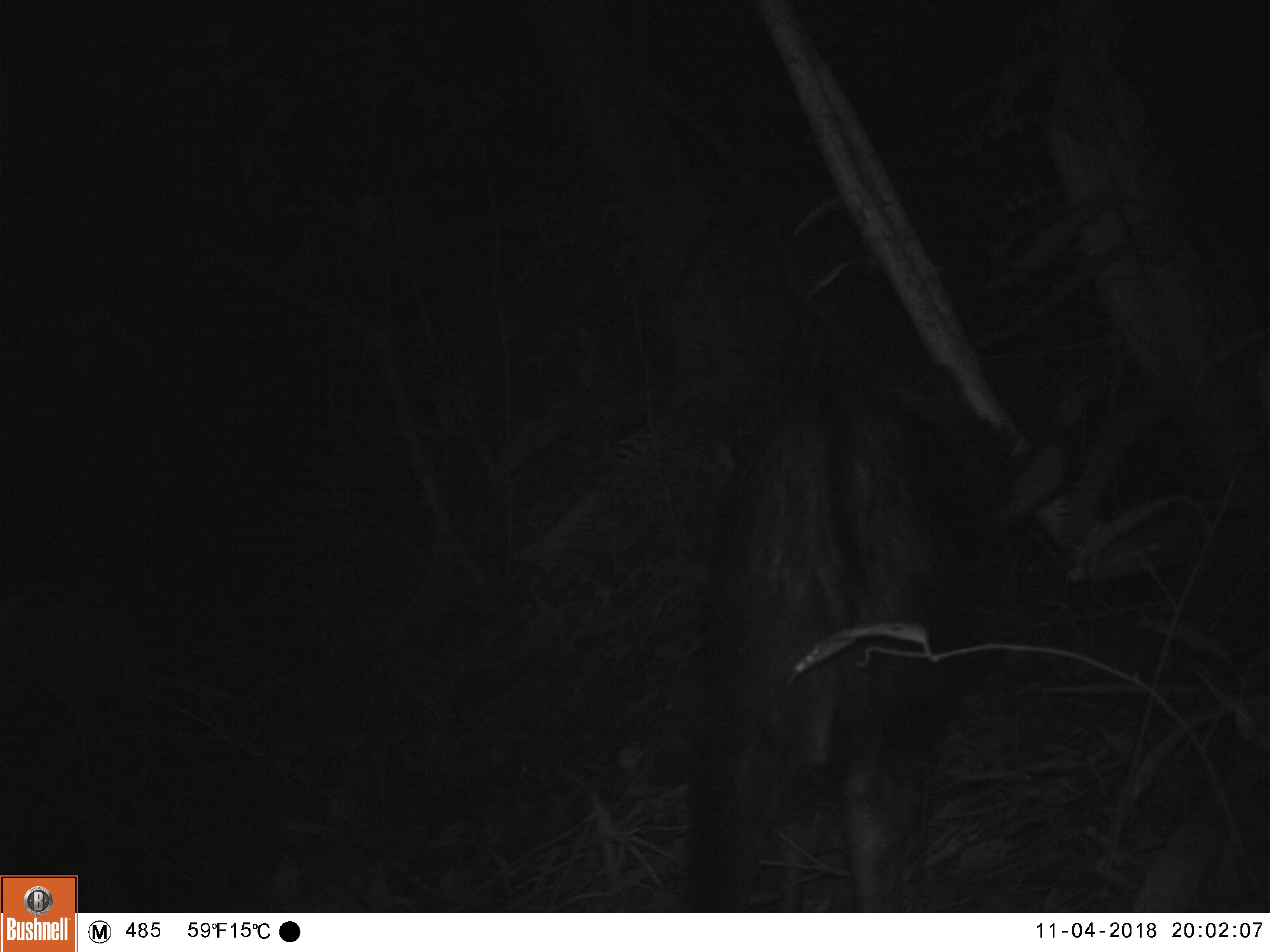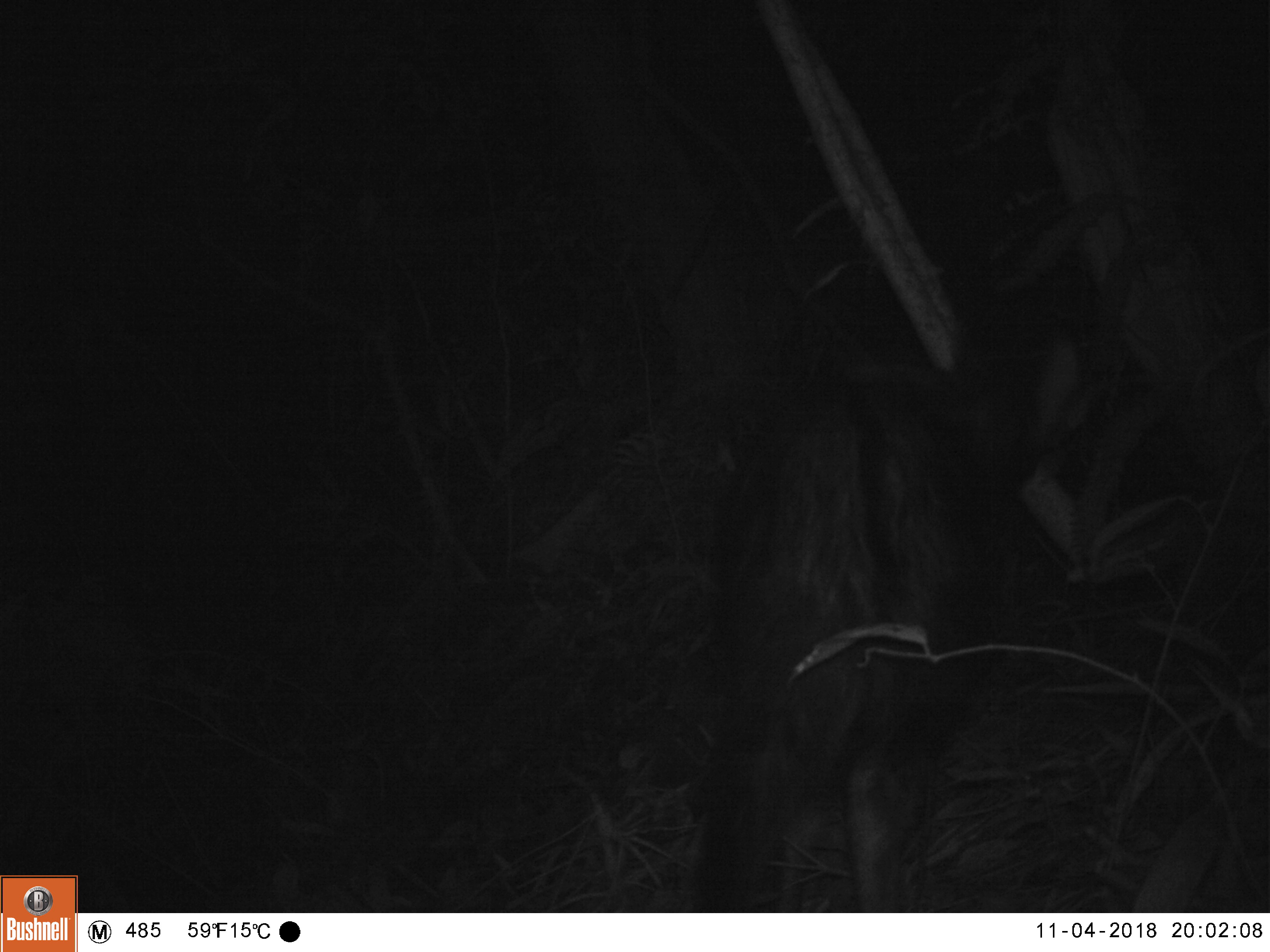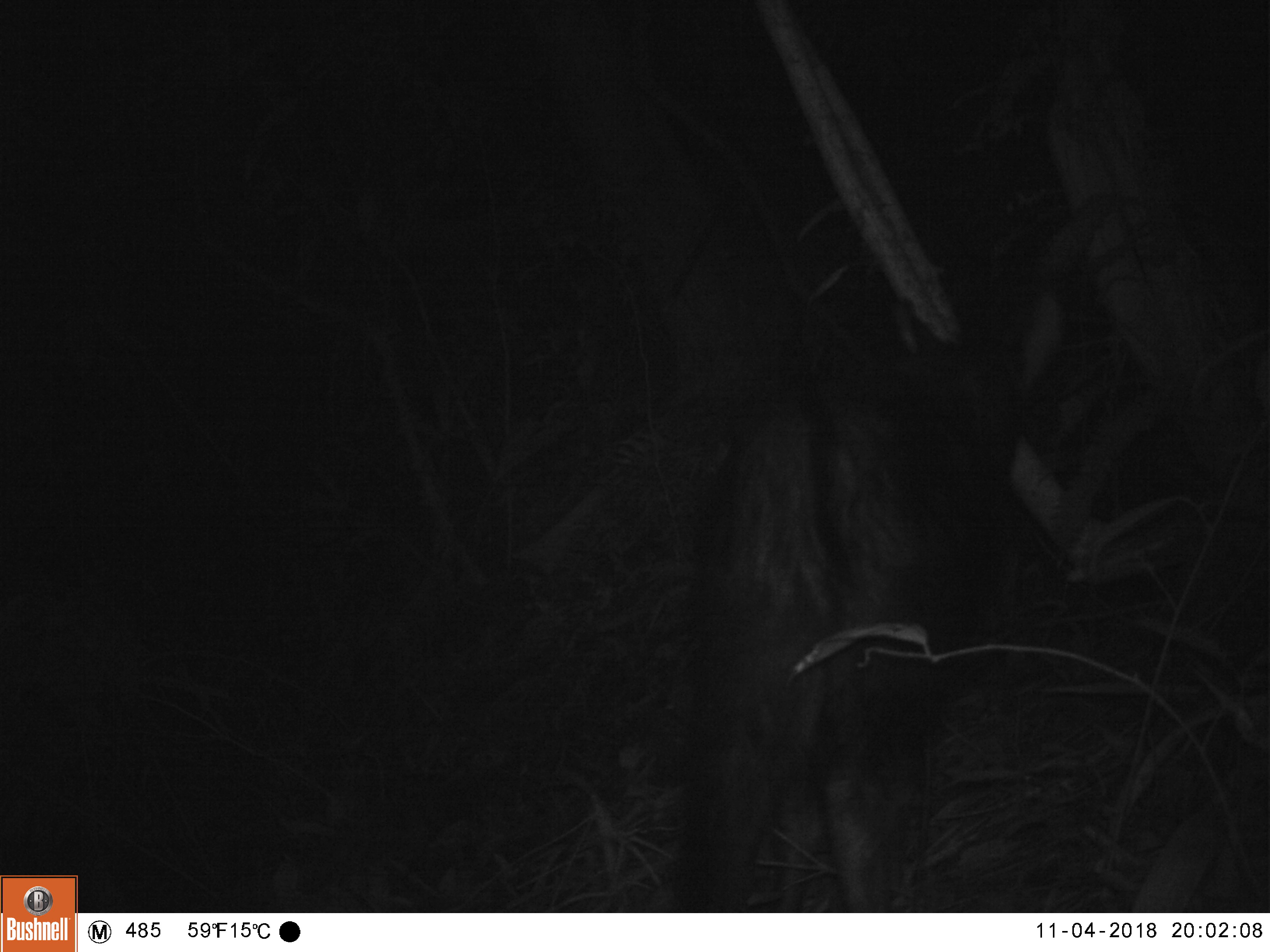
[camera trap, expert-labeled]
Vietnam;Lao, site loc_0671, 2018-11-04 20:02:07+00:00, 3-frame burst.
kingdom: Animalia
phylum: Chordata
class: Mammalia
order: Artiodactyla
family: Bovidae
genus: Capricornis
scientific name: Capricornis sumatraensis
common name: chinese serow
Chinese serow (Capricornis sumatraensis). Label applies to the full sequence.